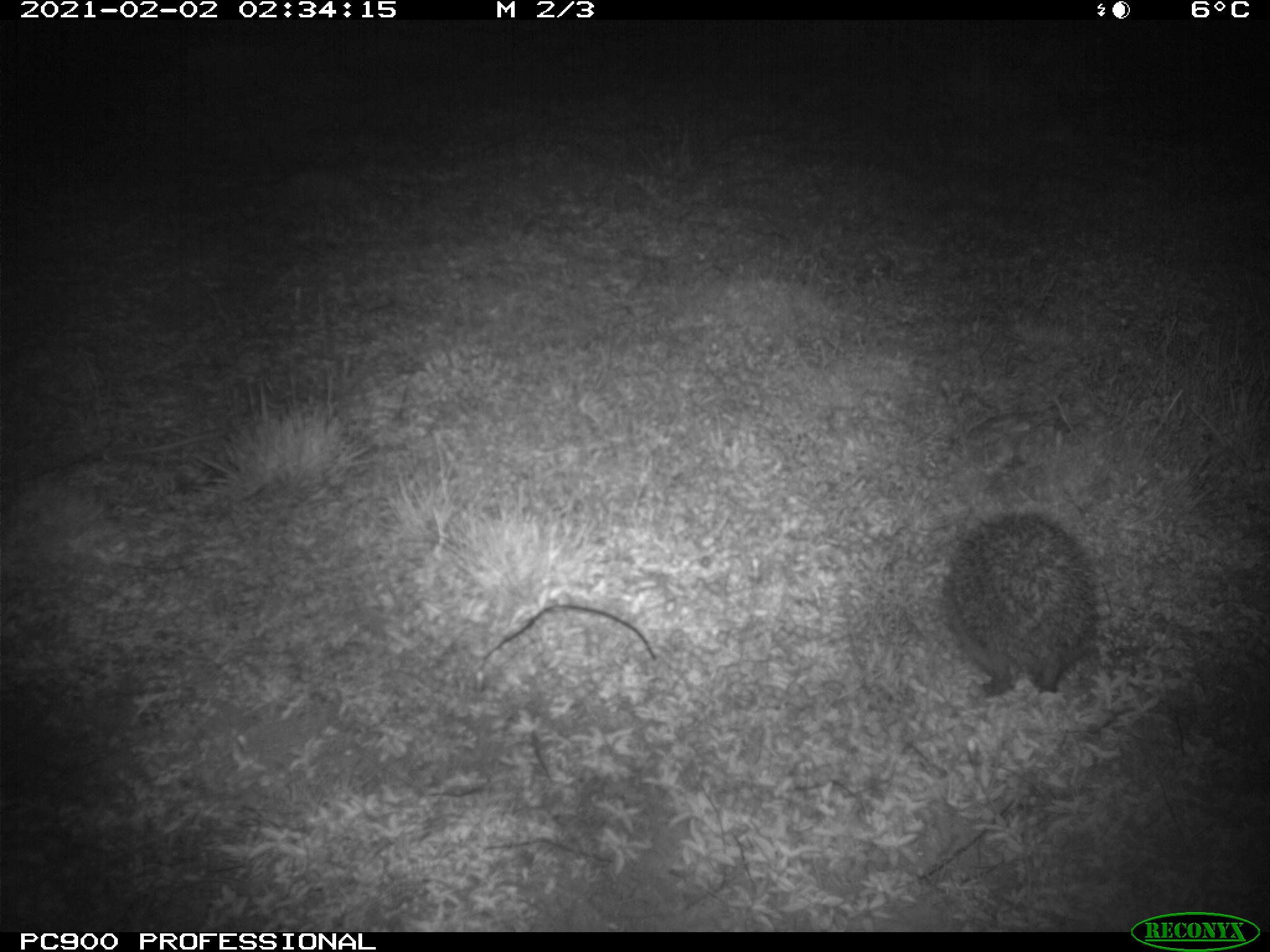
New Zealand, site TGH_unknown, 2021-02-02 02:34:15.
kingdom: Animalia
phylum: Chordata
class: Mammalia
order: Eulipotyphla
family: Erinaceidae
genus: Erinaceus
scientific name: Erinaceus europaeus europaeus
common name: european hedgehog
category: hedgehog